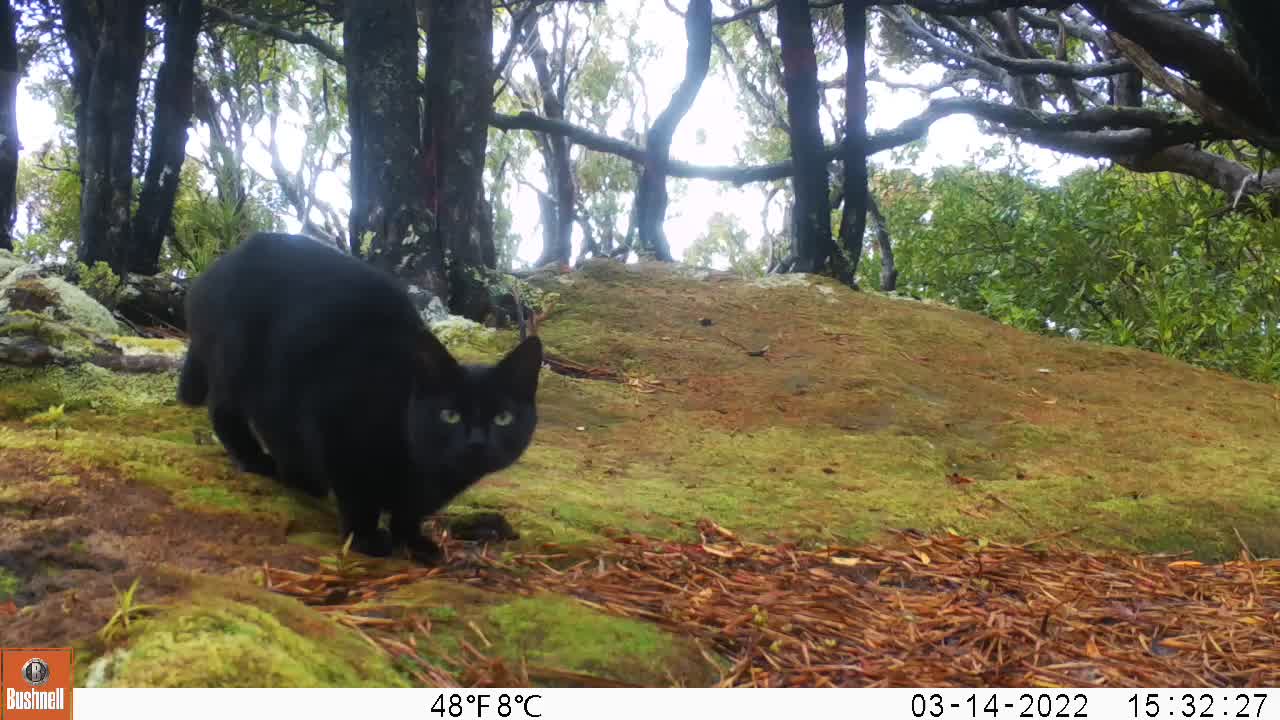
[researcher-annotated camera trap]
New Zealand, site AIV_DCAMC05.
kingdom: Animalia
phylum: Chordata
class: Mammalia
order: Carnivora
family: Felidae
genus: Felis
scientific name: Felis catus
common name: domestic cat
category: cat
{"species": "cat (domestic cat) (Felis catus)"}